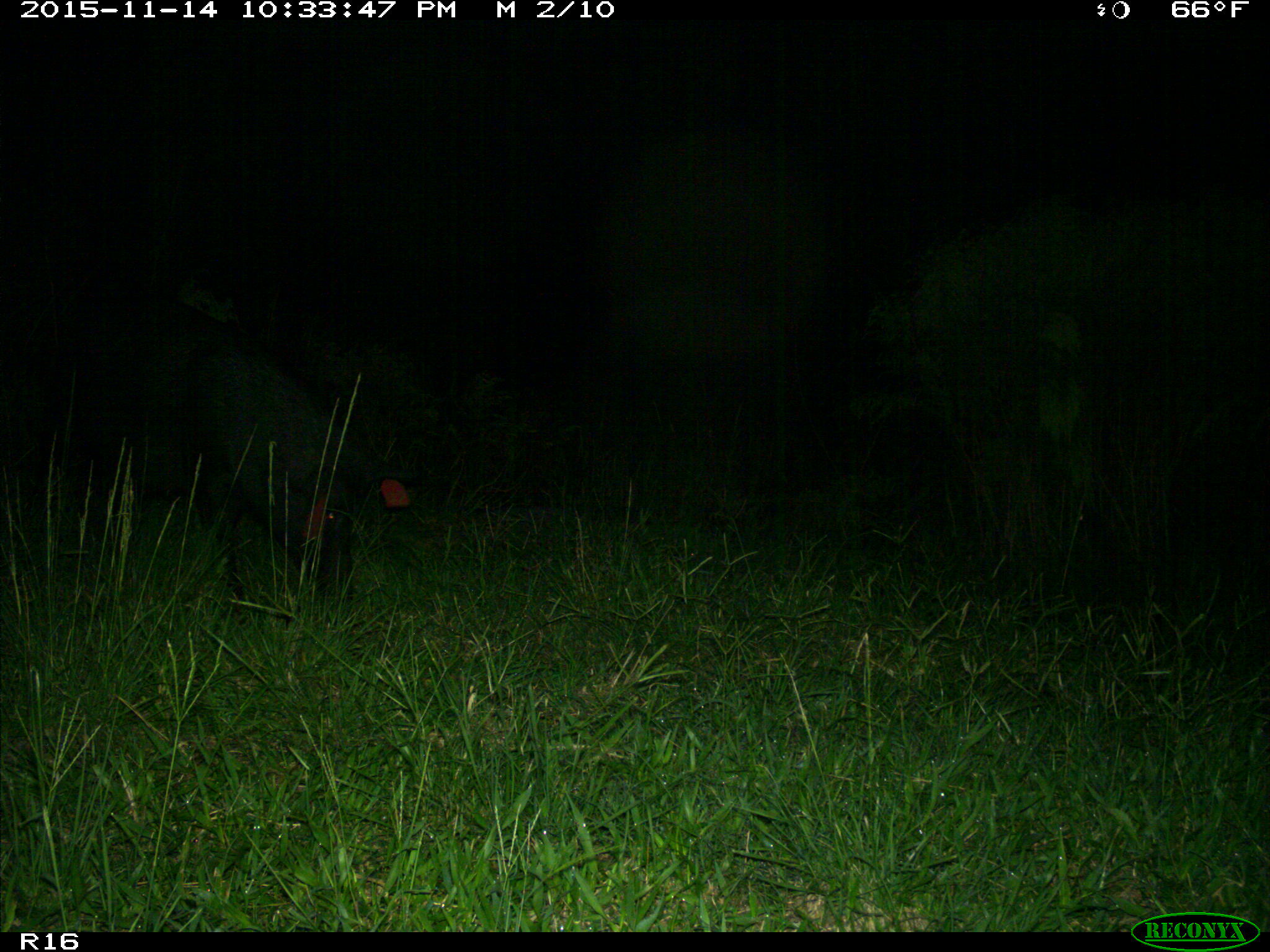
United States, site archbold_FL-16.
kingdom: Animalia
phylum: Chordata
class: Mammalia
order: Artiodactyla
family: Suidae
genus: Sus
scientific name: Sus scrofa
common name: wild boar